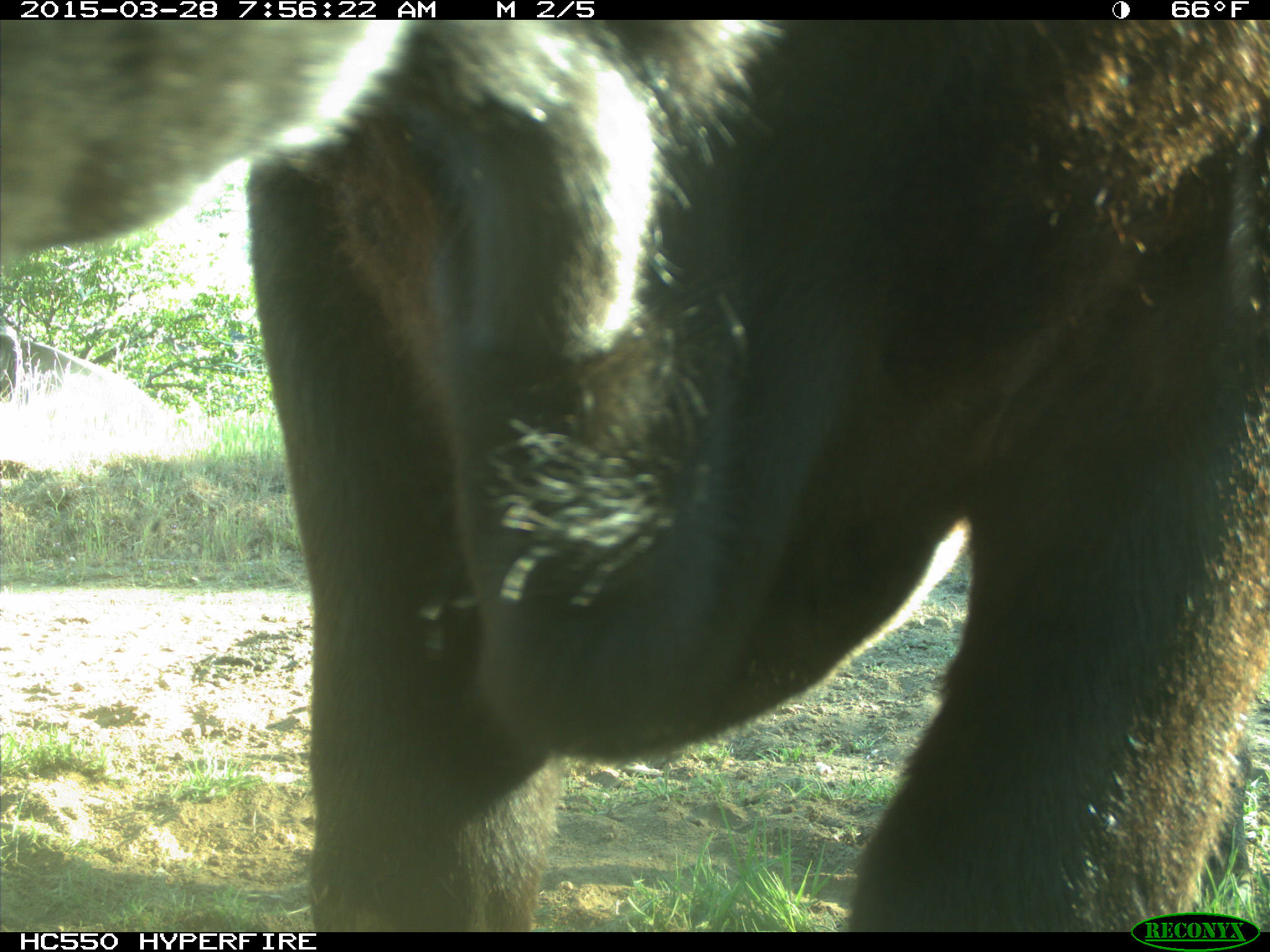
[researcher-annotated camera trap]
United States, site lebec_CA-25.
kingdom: Animalia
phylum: Chordata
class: Mammalia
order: Artiodactyla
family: Bovidae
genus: Bos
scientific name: Bos taurus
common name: domestic cow